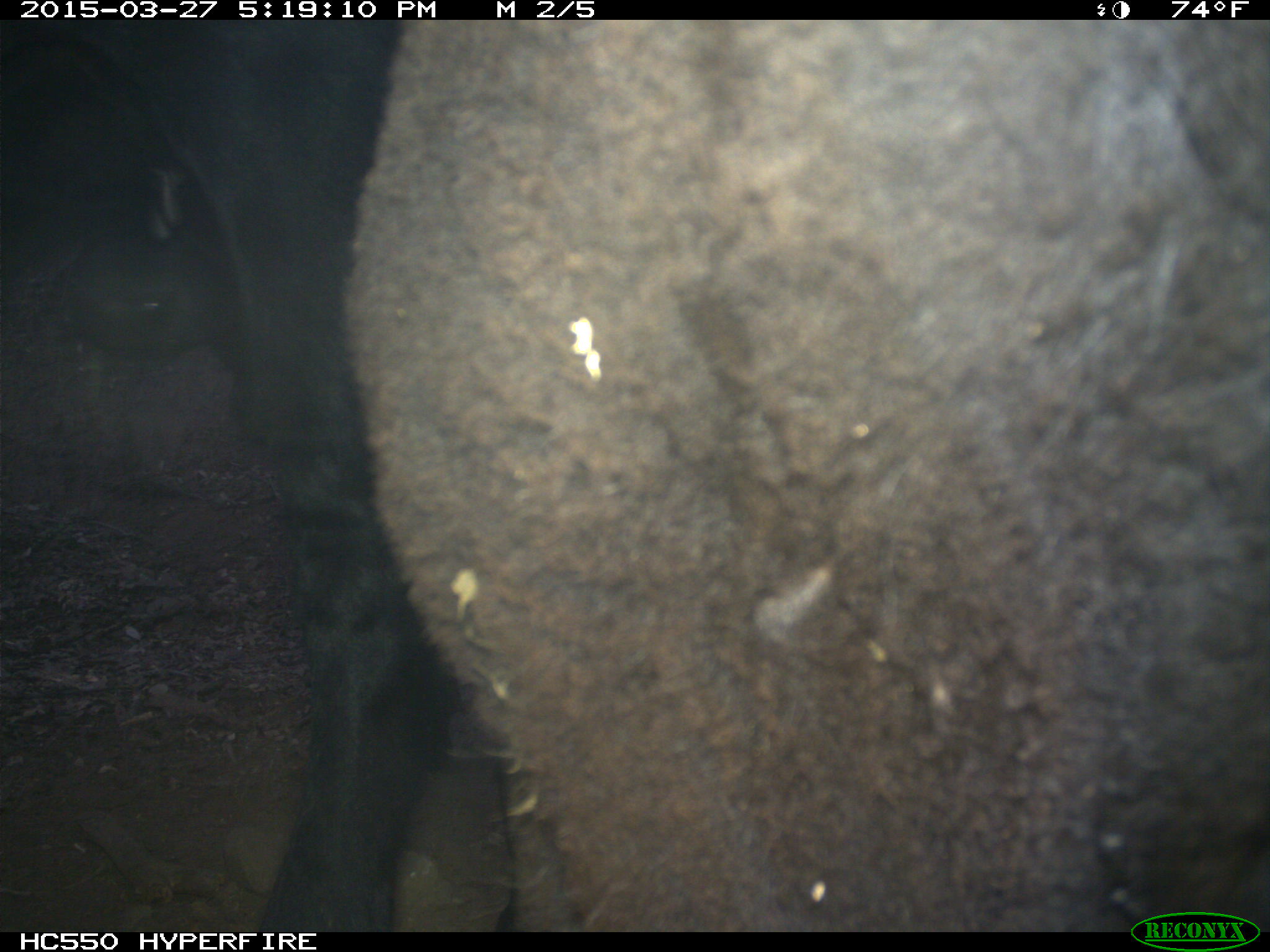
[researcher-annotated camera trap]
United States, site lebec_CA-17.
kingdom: Animalia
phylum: Chordata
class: Mammalia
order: Artiodactyla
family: Bovidae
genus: Bos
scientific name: Bos taurus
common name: domestic cow